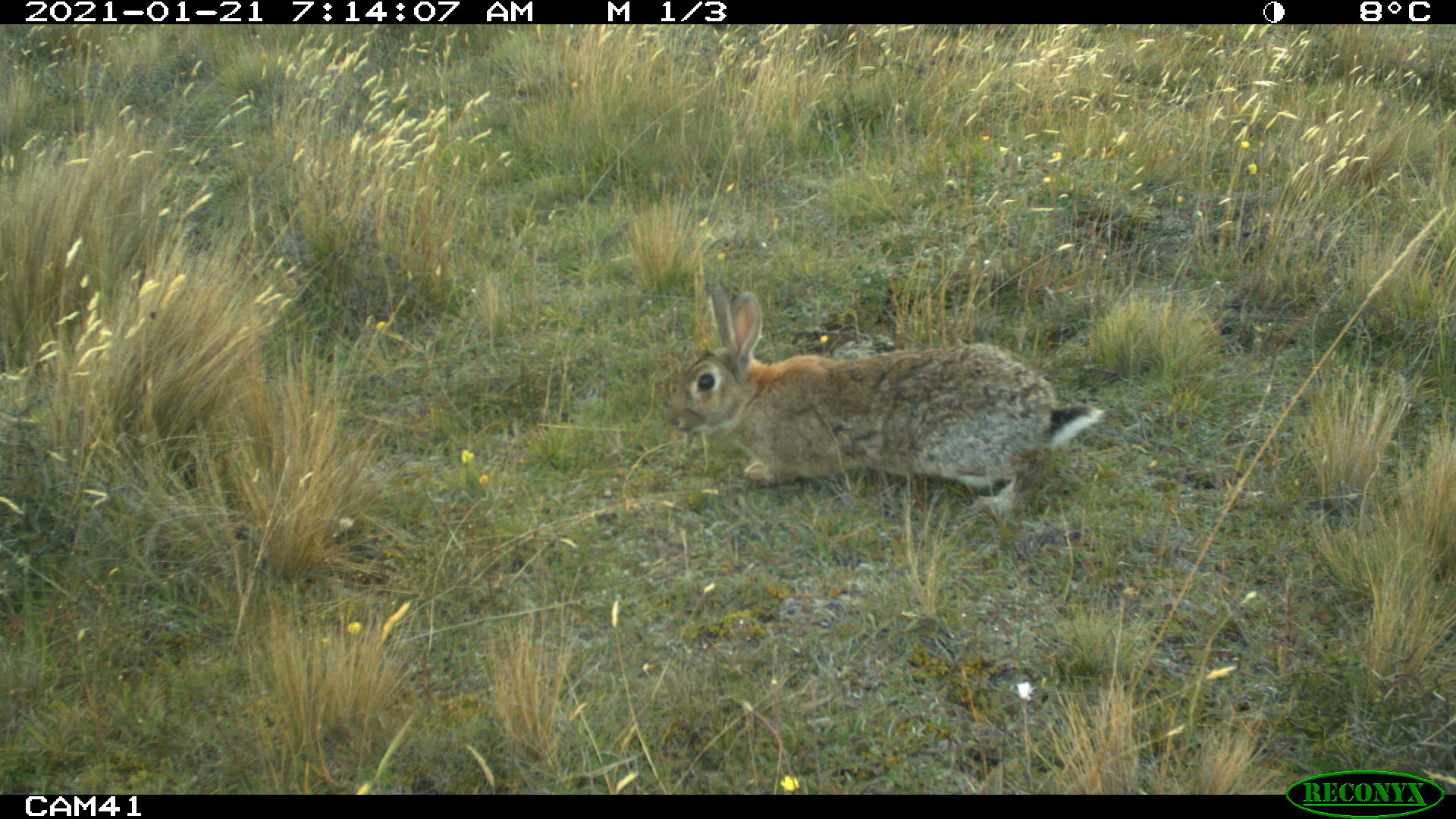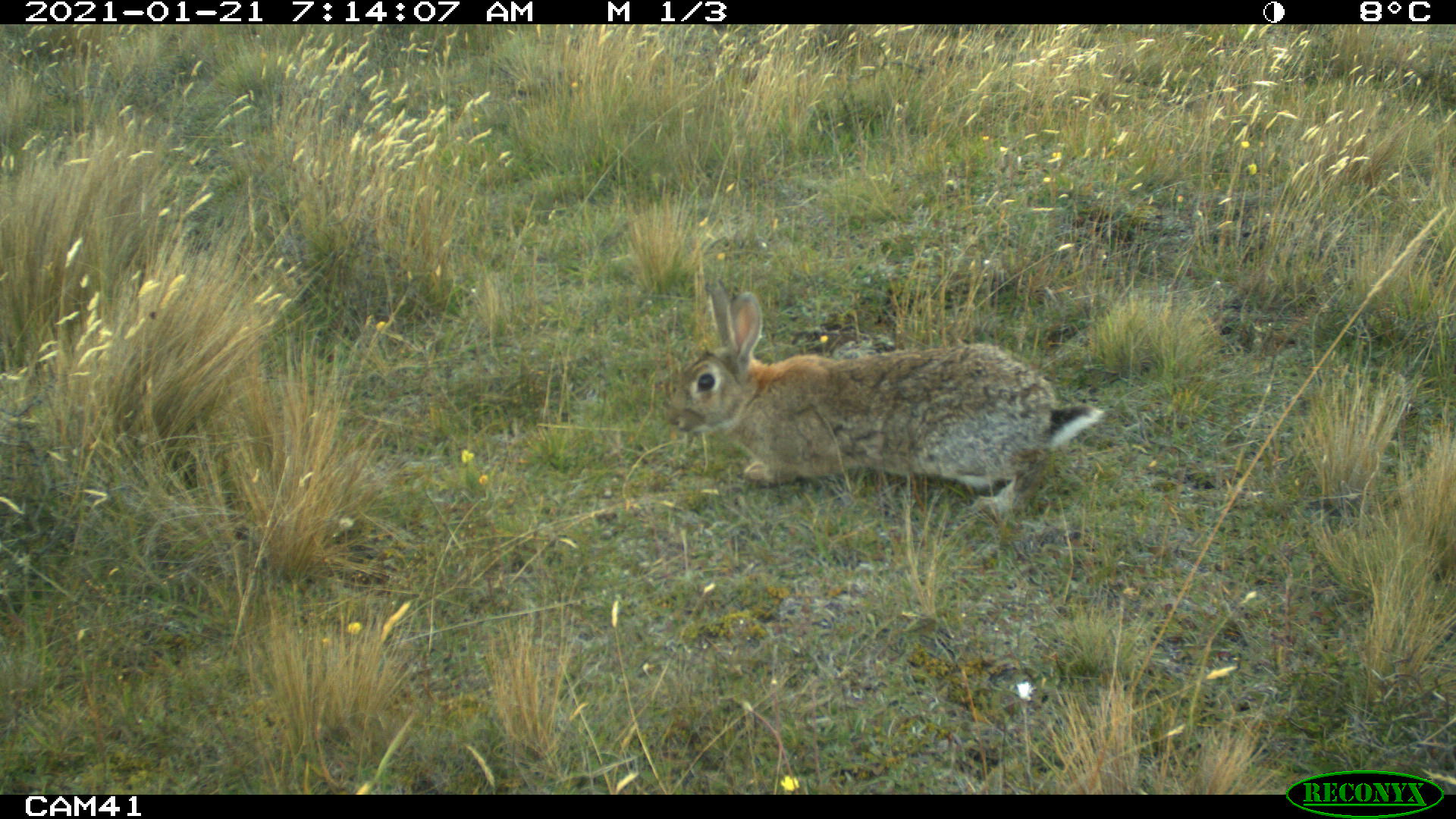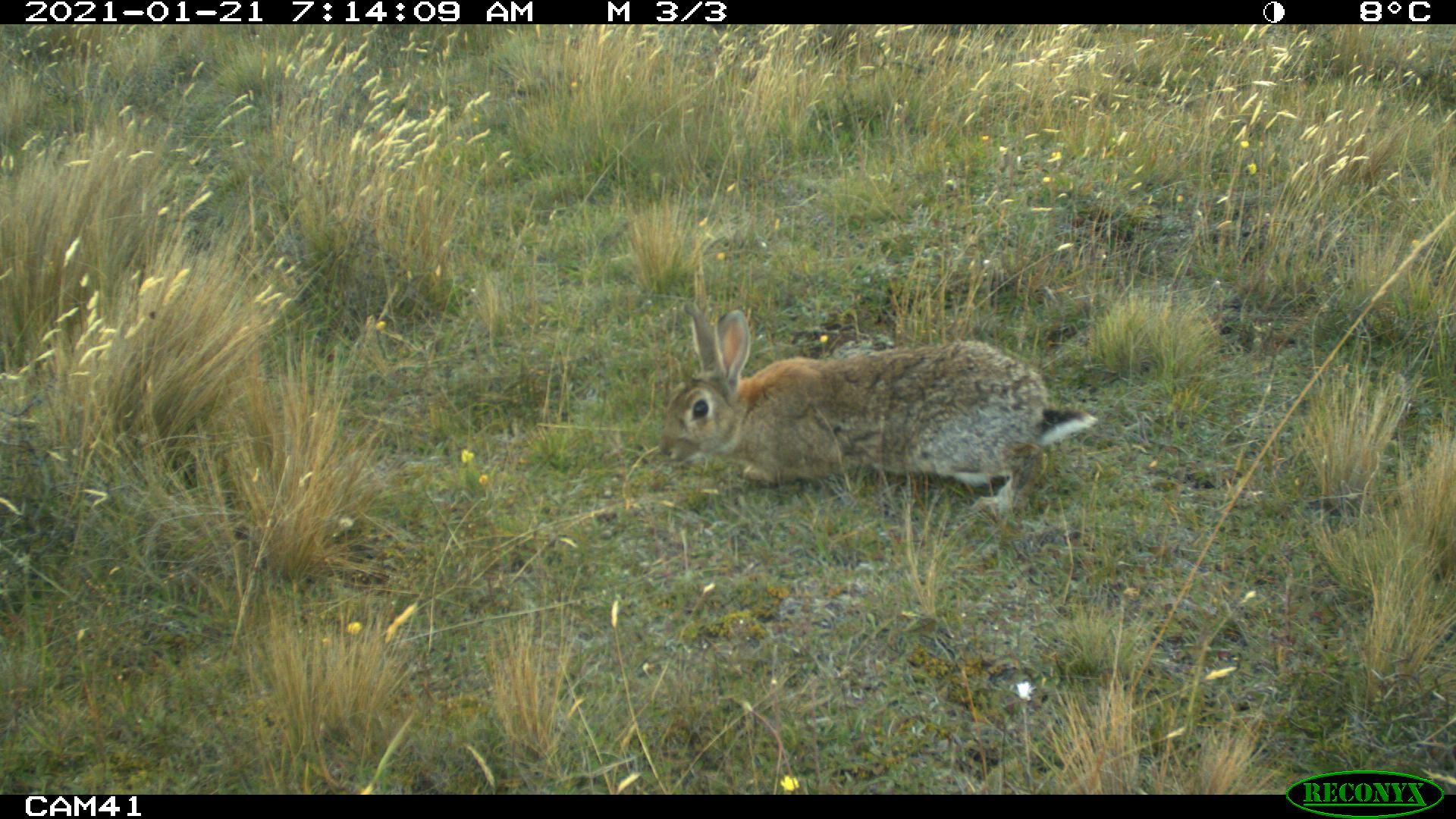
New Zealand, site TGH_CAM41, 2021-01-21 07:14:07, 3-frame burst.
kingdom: Animalia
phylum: Chordata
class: Mammalia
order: Lagomorpha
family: Leporidae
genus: Oryctolagus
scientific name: Oryctolagus cuniculus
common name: european rabbit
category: rabbit